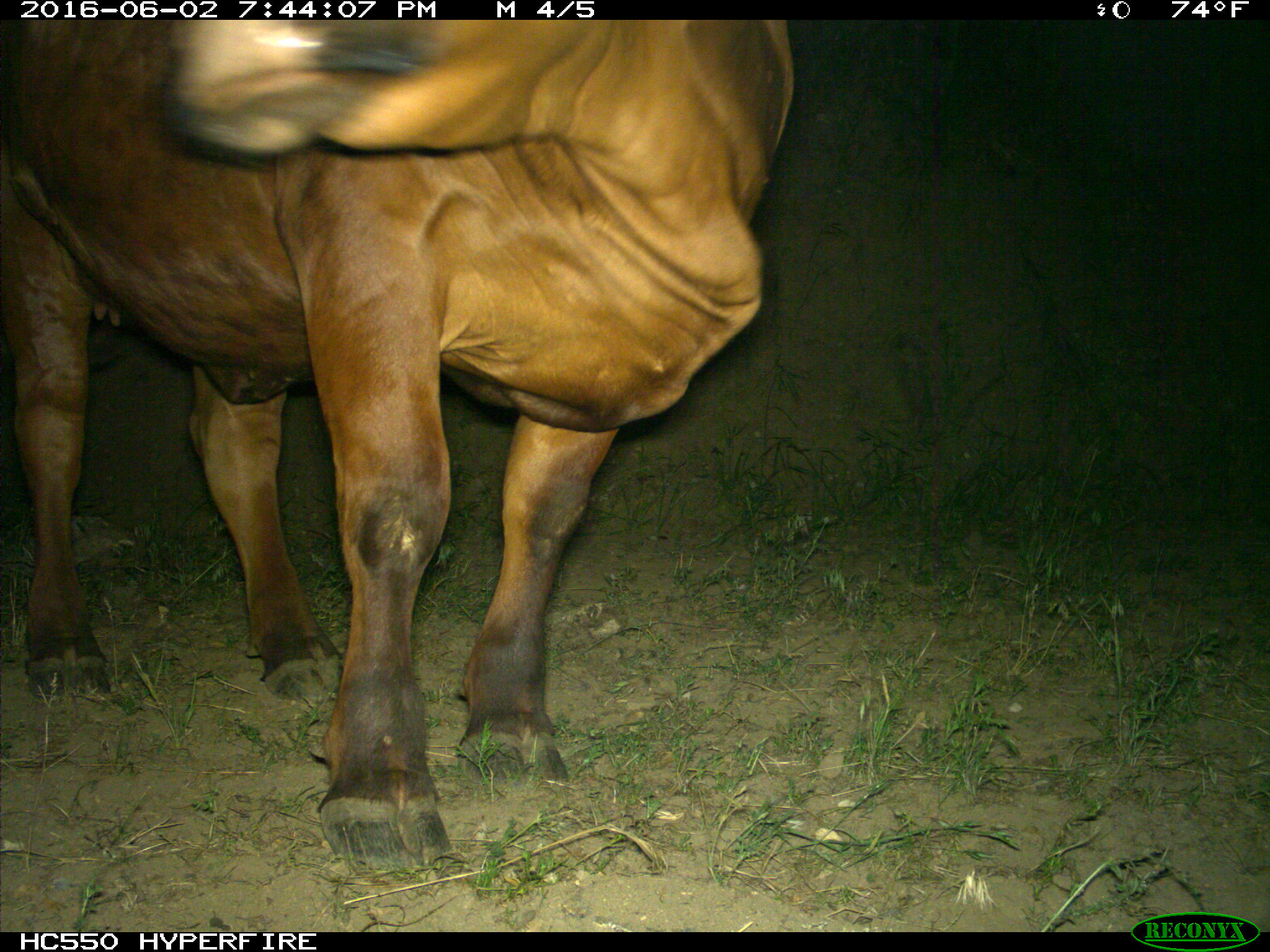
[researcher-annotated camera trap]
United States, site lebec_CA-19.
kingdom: Animalia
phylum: Chordata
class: Mammalia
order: Artiodactyla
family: Bovidae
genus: Bos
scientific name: Bos taurus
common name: domestic cow